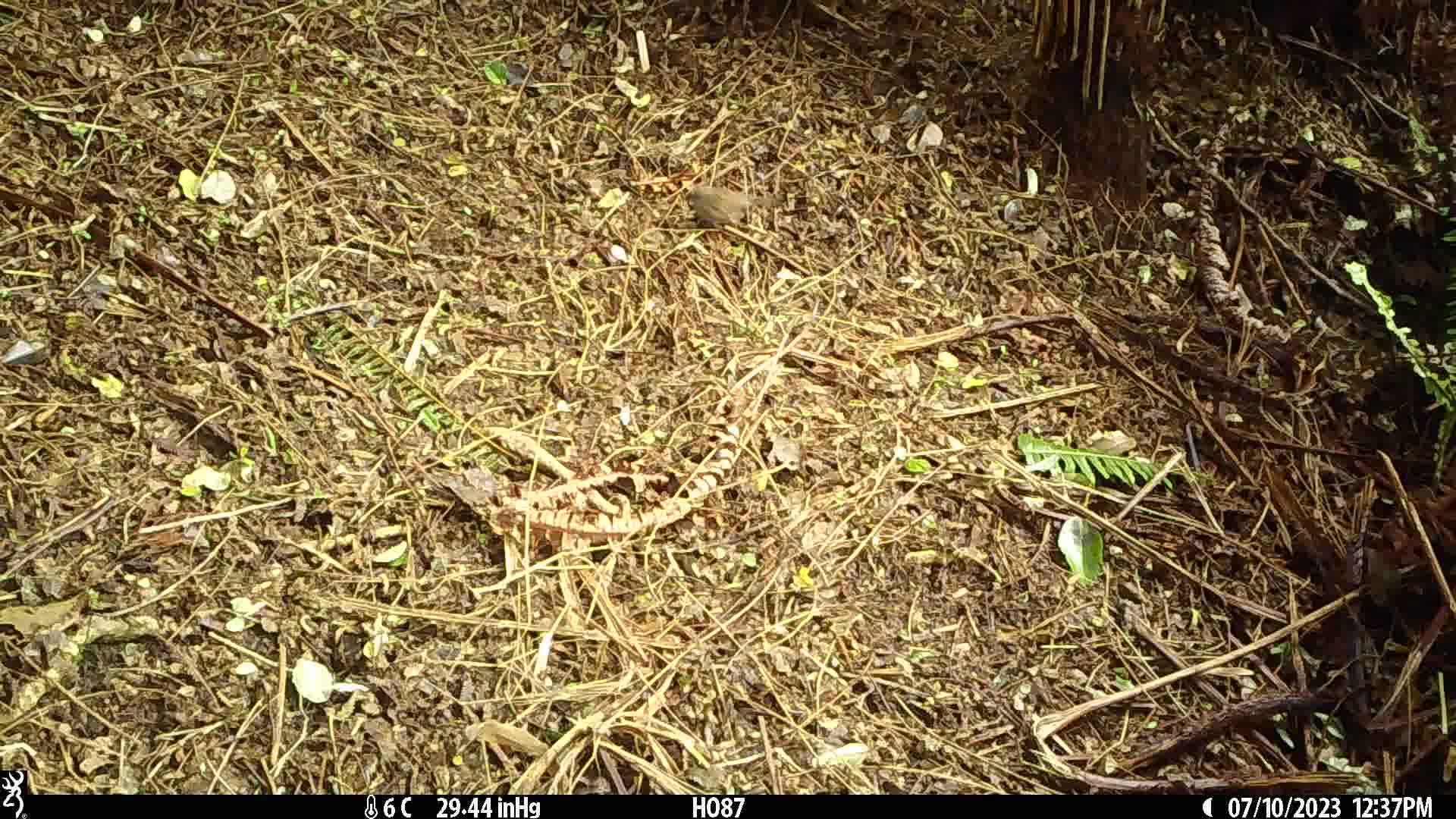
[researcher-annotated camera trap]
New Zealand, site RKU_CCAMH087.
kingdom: Animalia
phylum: Chordata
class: Aves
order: Passeriformes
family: Prunellidae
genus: Prunella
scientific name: Prunella modularis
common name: dunnock